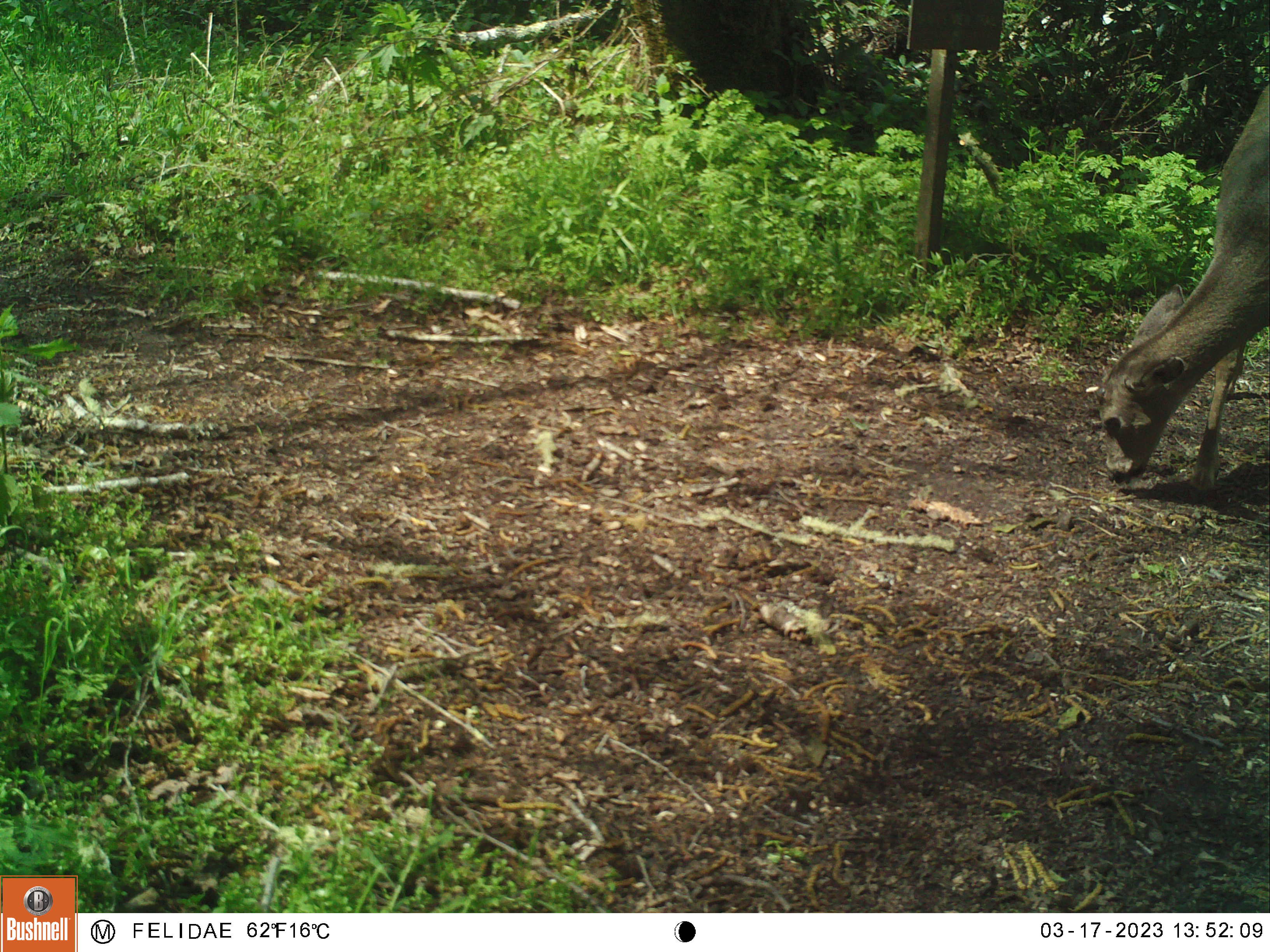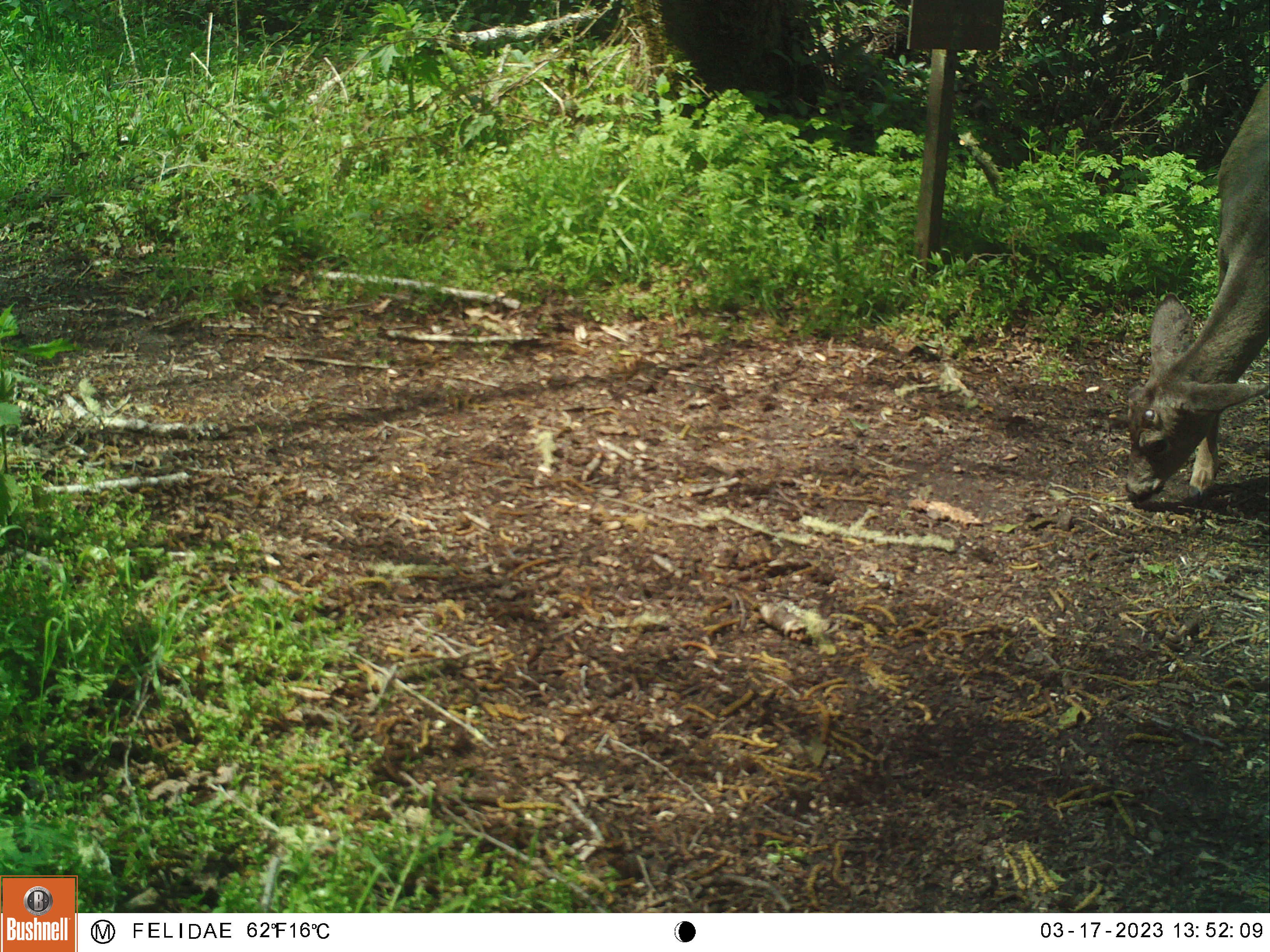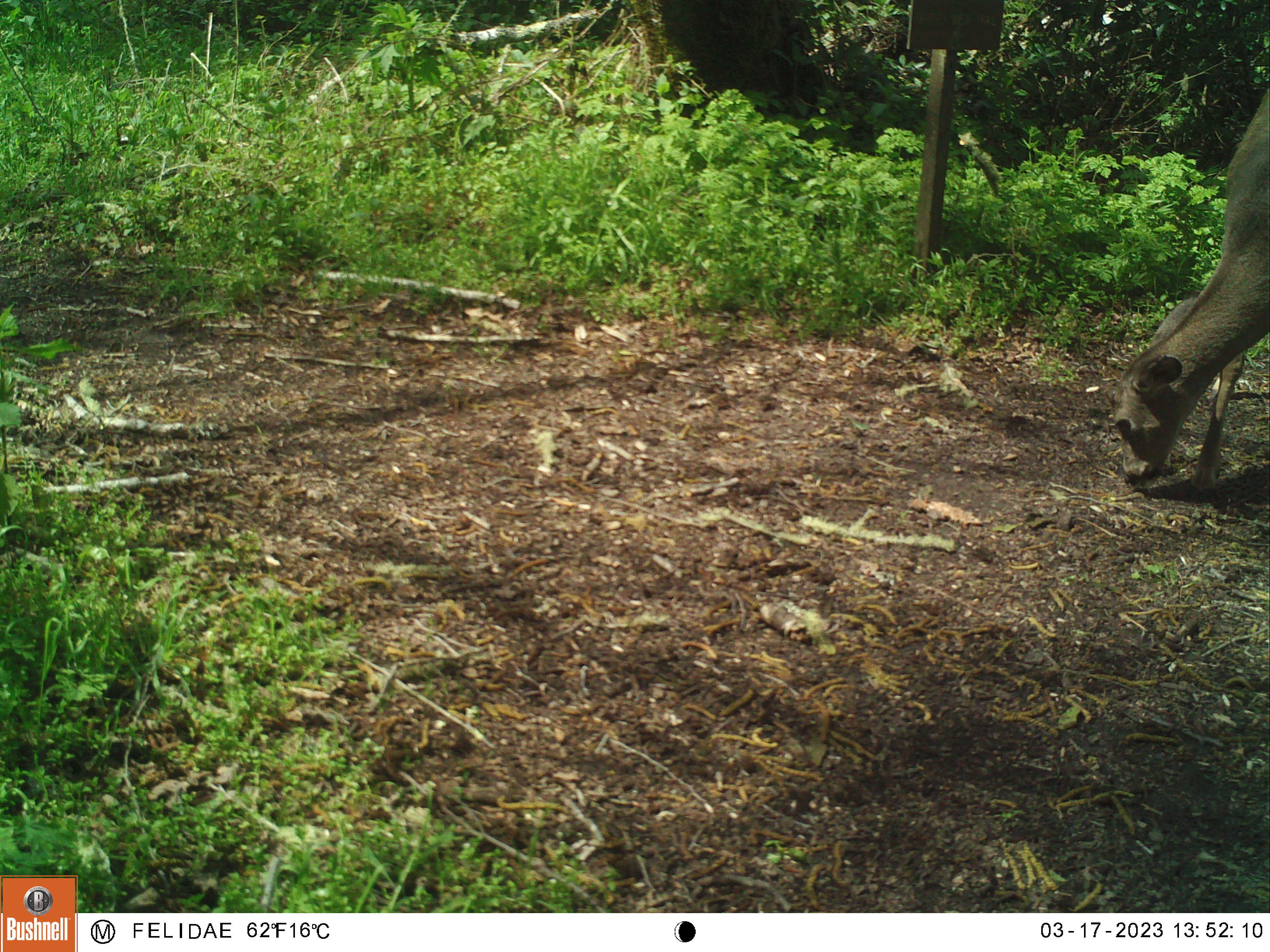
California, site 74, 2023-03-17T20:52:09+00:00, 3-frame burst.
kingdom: Animalia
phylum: Chordata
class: Mammalia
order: Artiodactyla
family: Cervidae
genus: Odocoileus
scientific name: Odocoileus hemionus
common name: mule deer